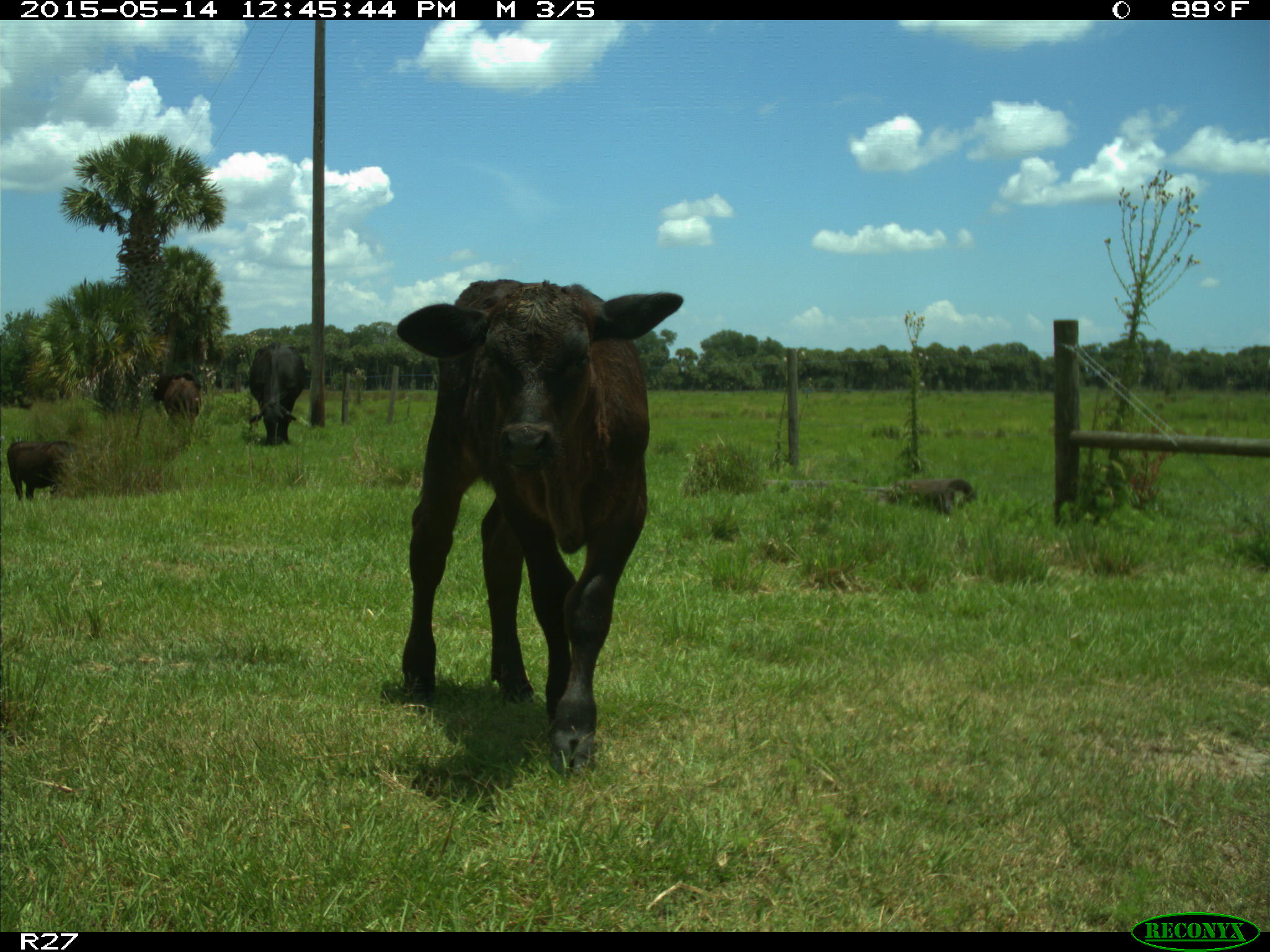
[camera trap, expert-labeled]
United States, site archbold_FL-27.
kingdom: Animalia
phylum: Chordata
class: Mammalia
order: Artiodactyla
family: Bovidae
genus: Bos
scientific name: Bos taurus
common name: domestic cow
Bos taurus (domestic cow).